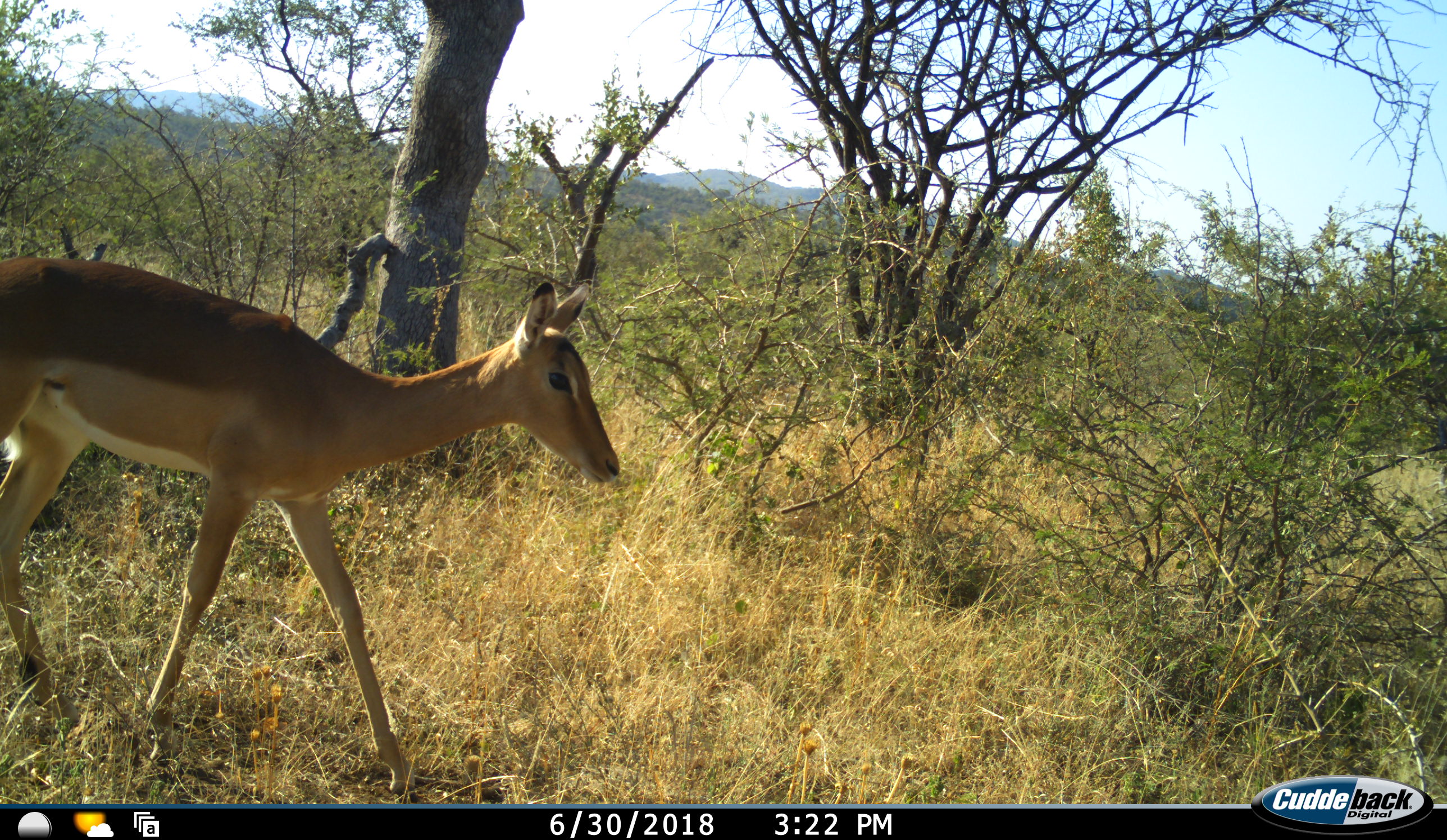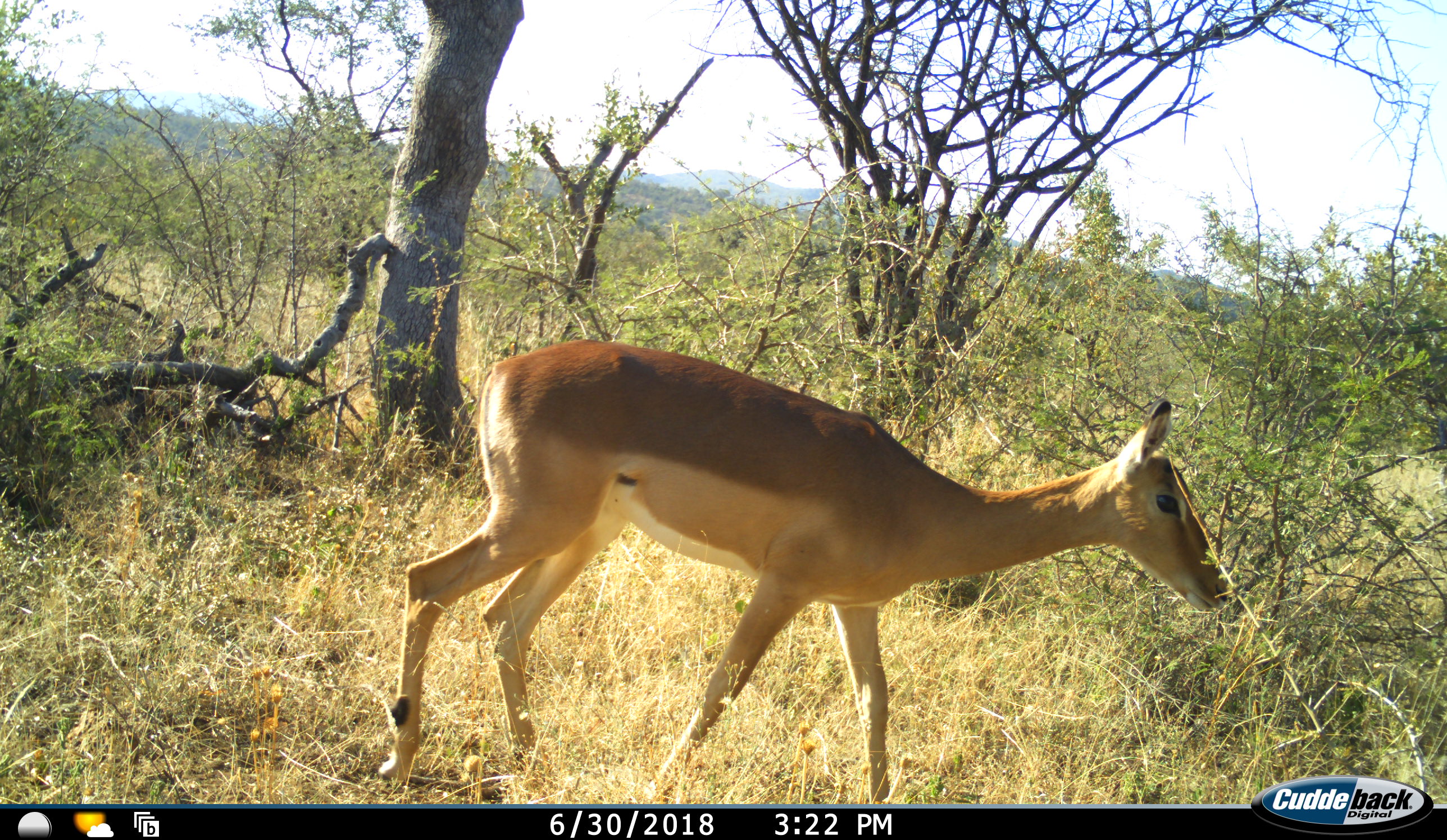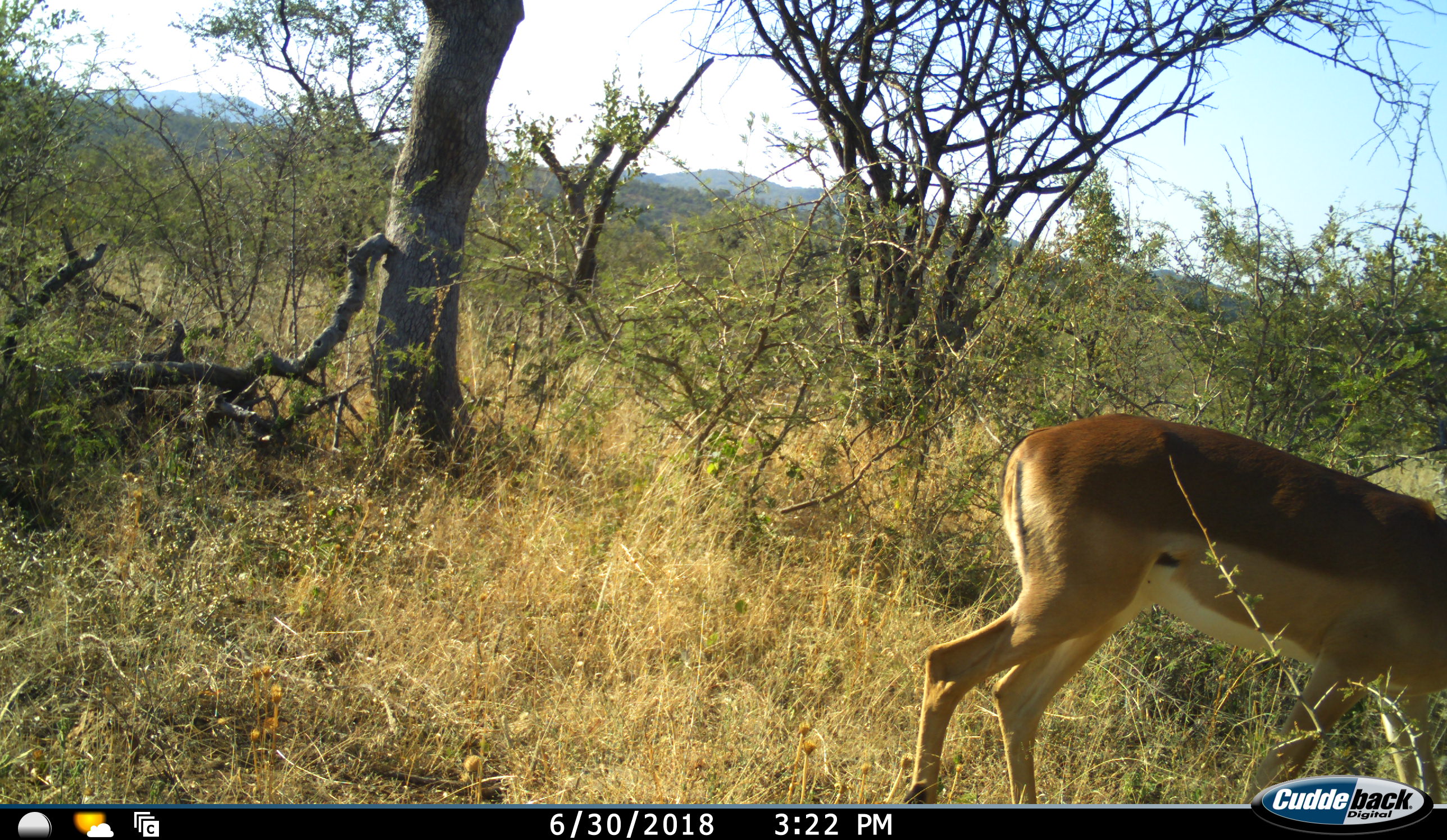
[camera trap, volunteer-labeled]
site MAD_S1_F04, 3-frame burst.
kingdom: Animalia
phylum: Chordata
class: Mammalia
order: Artiodactyla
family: Bovidae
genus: Aepyceros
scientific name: Aepyceros melampus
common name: impala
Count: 1.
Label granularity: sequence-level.